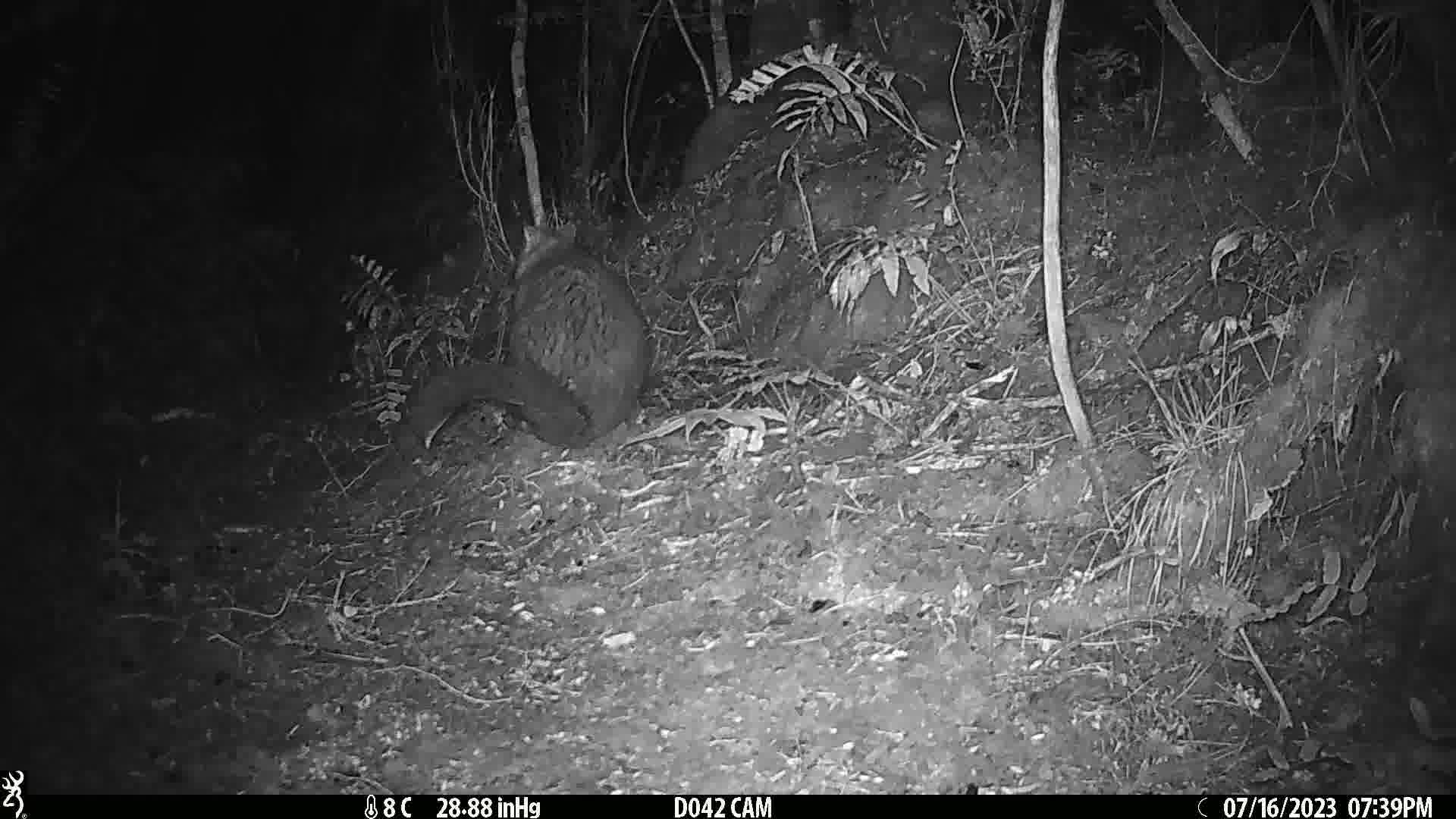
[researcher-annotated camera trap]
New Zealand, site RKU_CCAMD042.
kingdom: Animalia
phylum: Chordata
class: Mammalia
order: Diprotodontia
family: Phalangeridae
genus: Trichosurus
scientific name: Trichosurus vulpecula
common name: common brushtail possum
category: possum